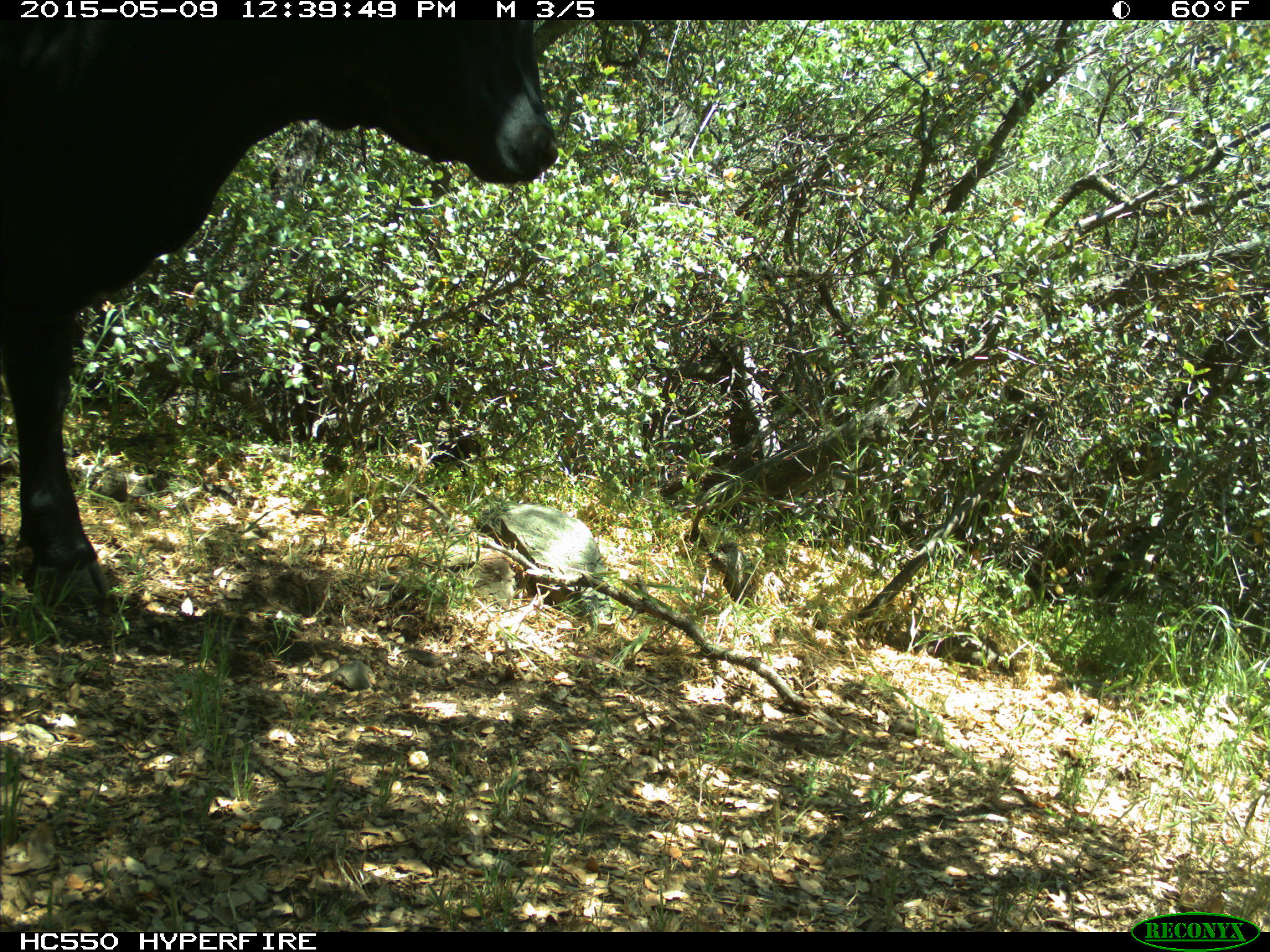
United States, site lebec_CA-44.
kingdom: Animalia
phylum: Chordata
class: Mammalia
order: Artiodactyla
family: Bovidae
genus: Bos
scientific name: Bos taurus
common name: domestic cow